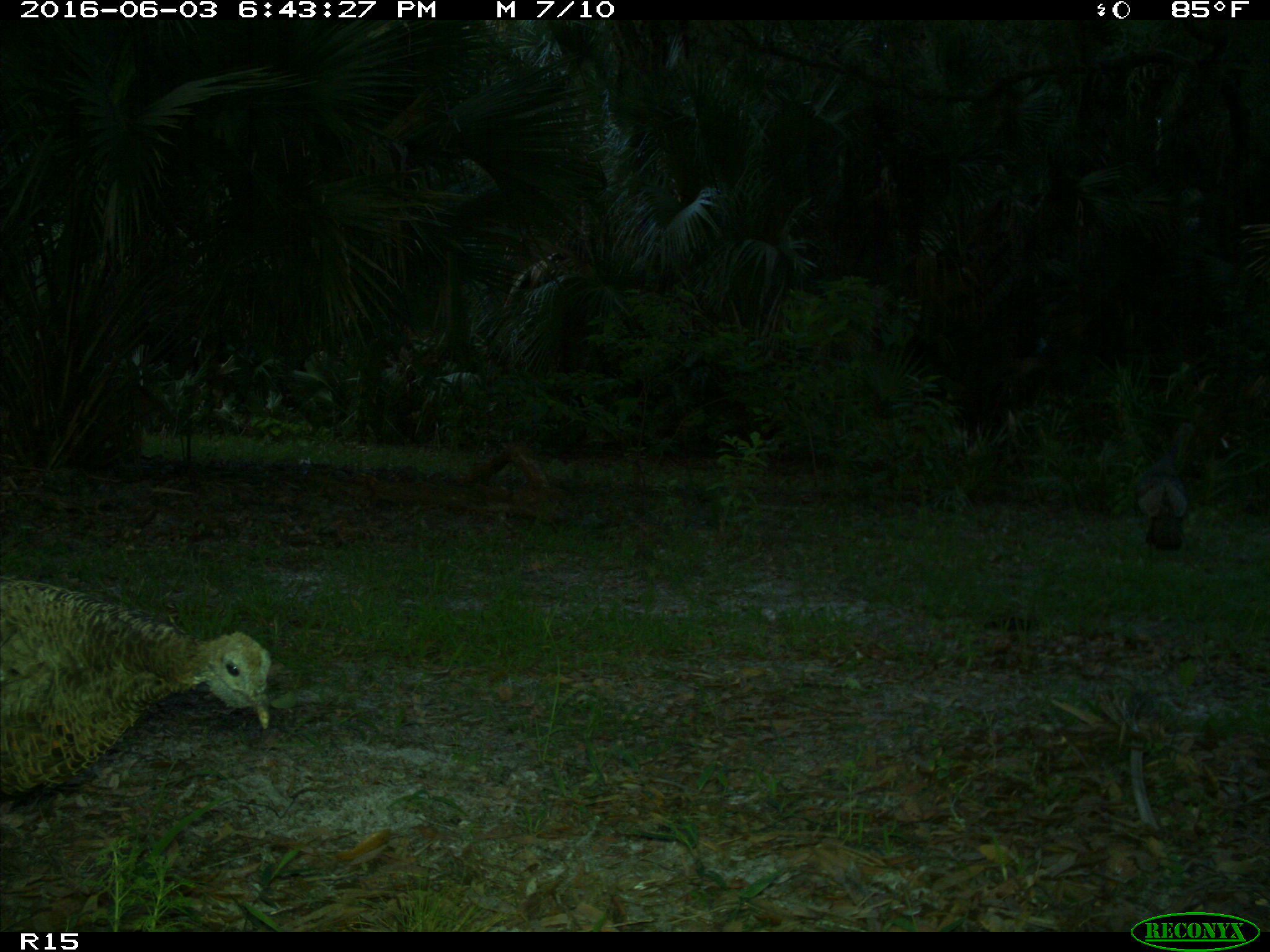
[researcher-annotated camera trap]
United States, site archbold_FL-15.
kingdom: Animalia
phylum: Chordata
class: Aves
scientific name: Aves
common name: birds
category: unidentified bird